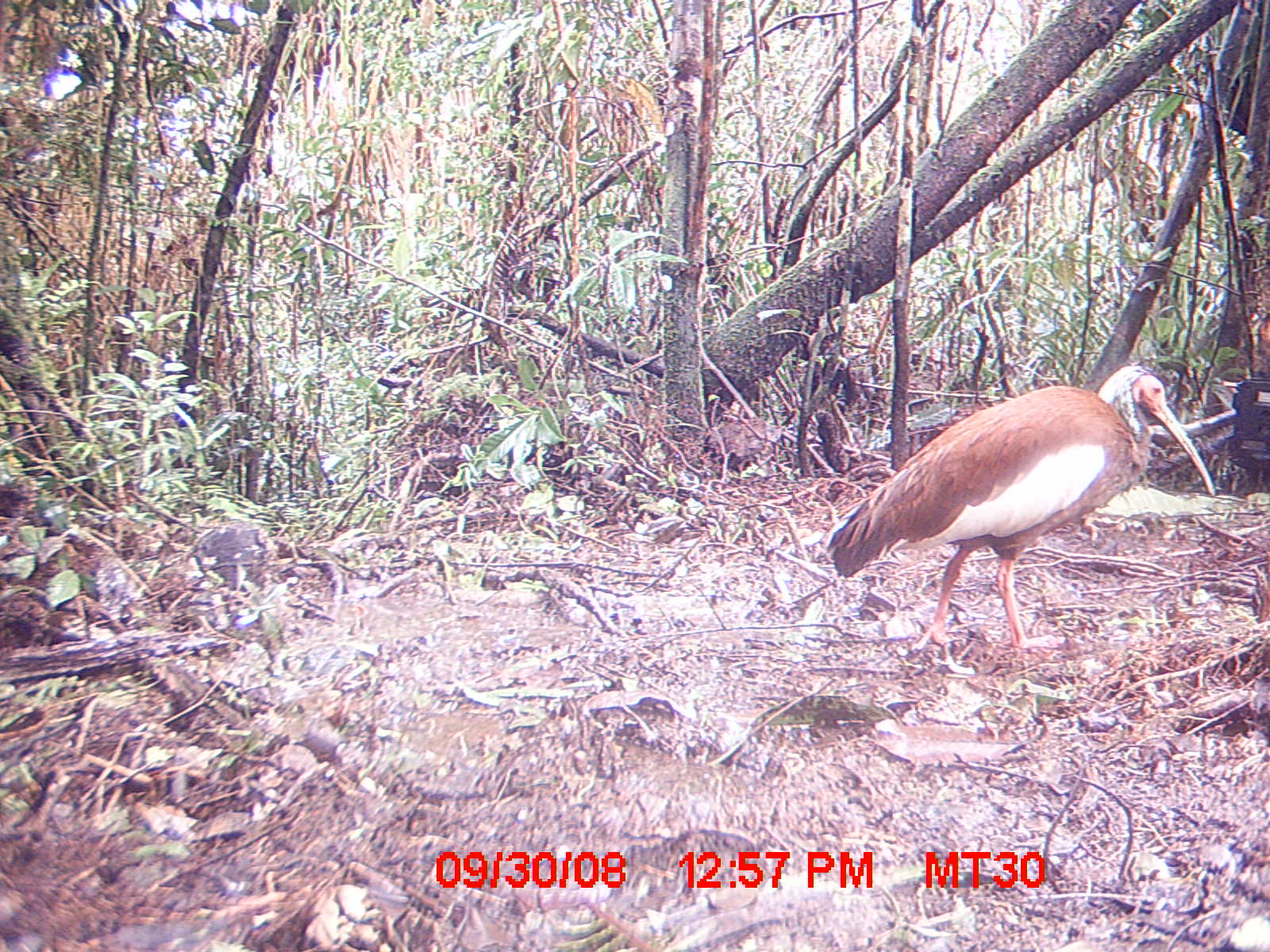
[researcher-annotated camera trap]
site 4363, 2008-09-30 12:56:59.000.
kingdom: Animalia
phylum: Chordata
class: Aves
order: Pelecaniformes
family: Threskiornithidae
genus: Lophotibis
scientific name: Lophotibis cristata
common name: madagascan ibis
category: lophotibis cristataa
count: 1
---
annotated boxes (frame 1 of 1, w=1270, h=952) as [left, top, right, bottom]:
lophotibis cristataa: [824, 361, 1212, 675]